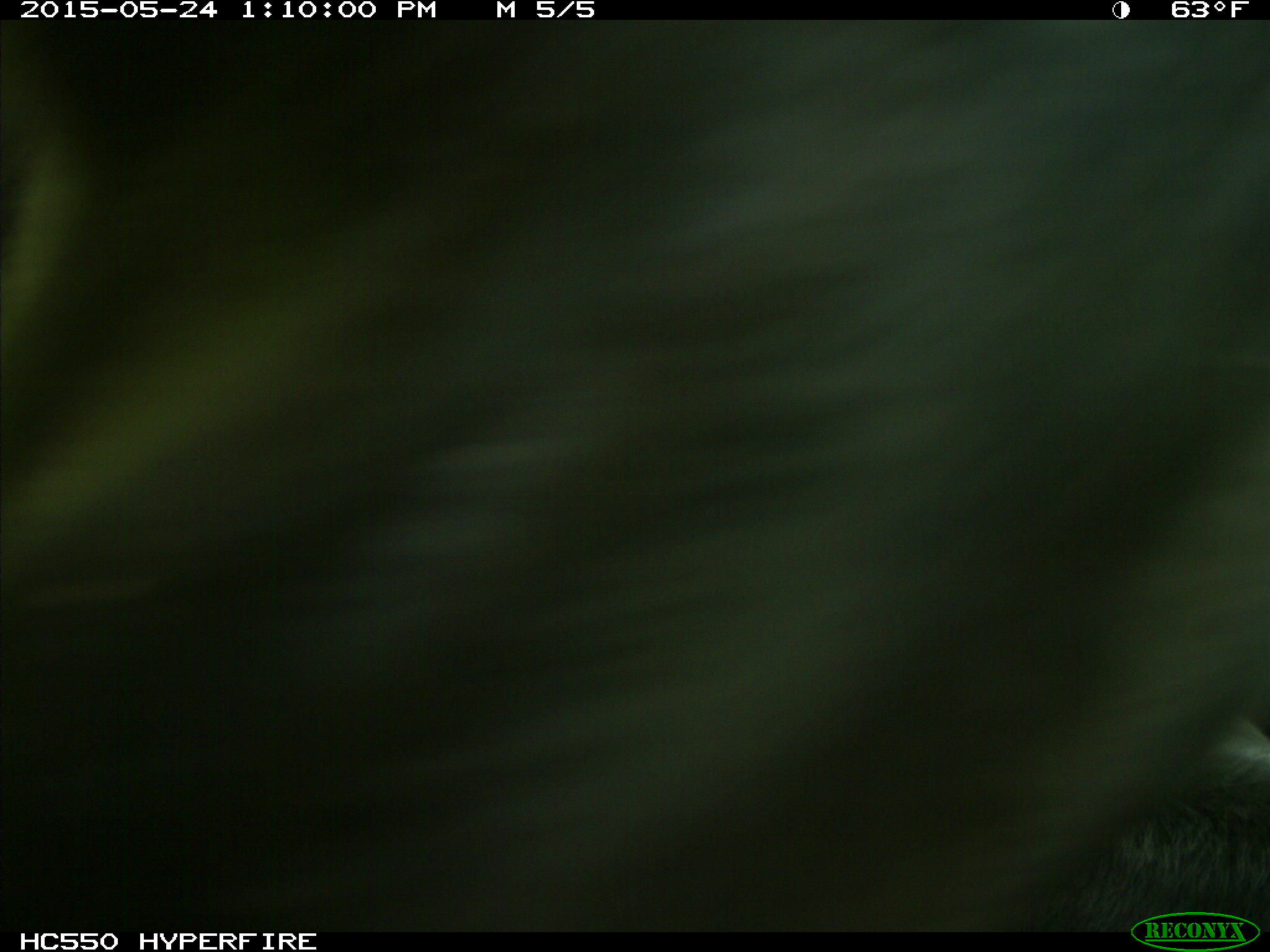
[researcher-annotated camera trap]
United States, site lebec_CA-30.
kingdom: Animalia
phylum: Chordata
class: Mammalia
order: Artiodactyla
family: Bovidae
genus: Bos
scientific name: Bos taurus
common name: domestic cow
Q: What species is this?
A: Bos taurus (domestic cow).